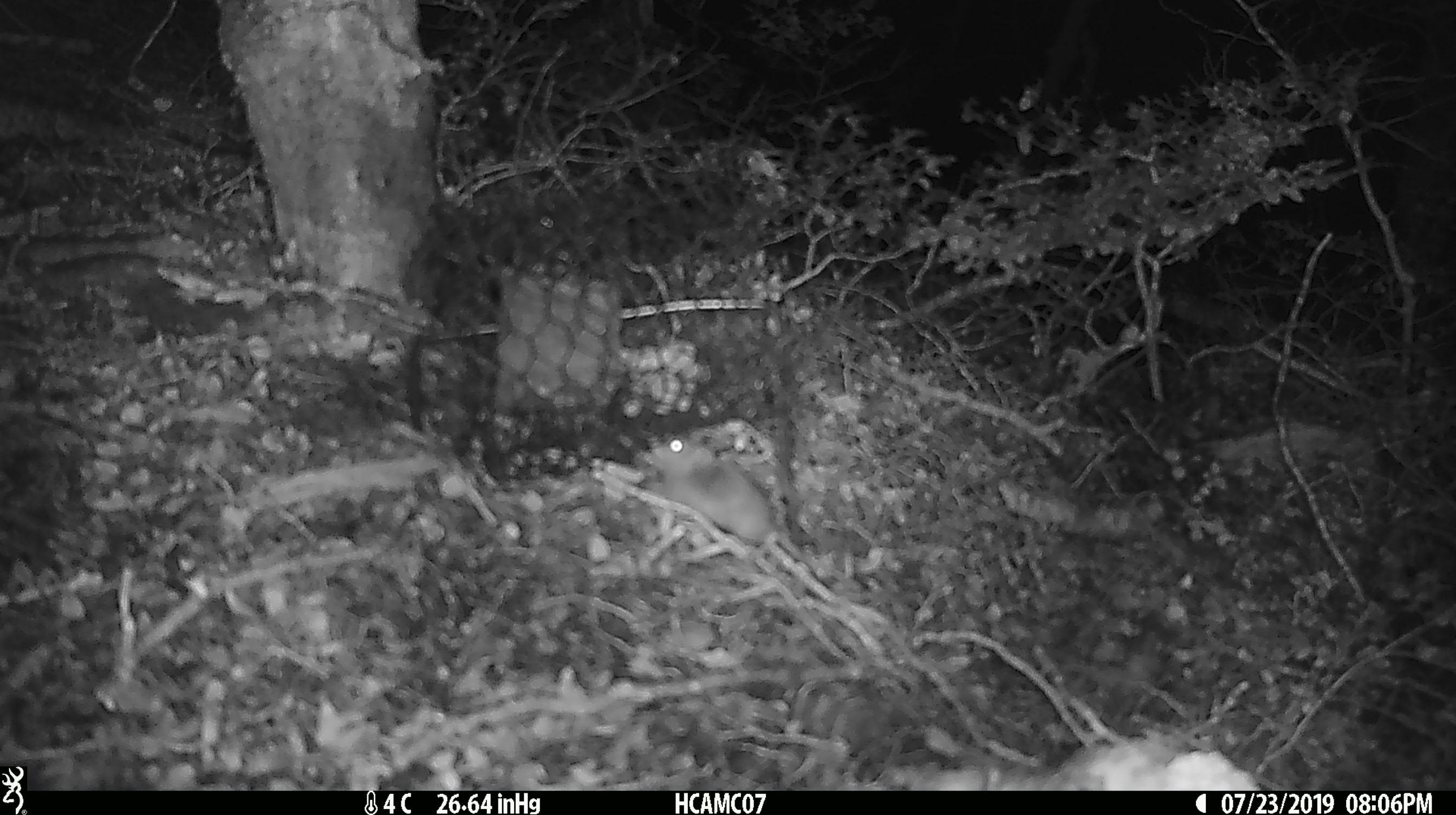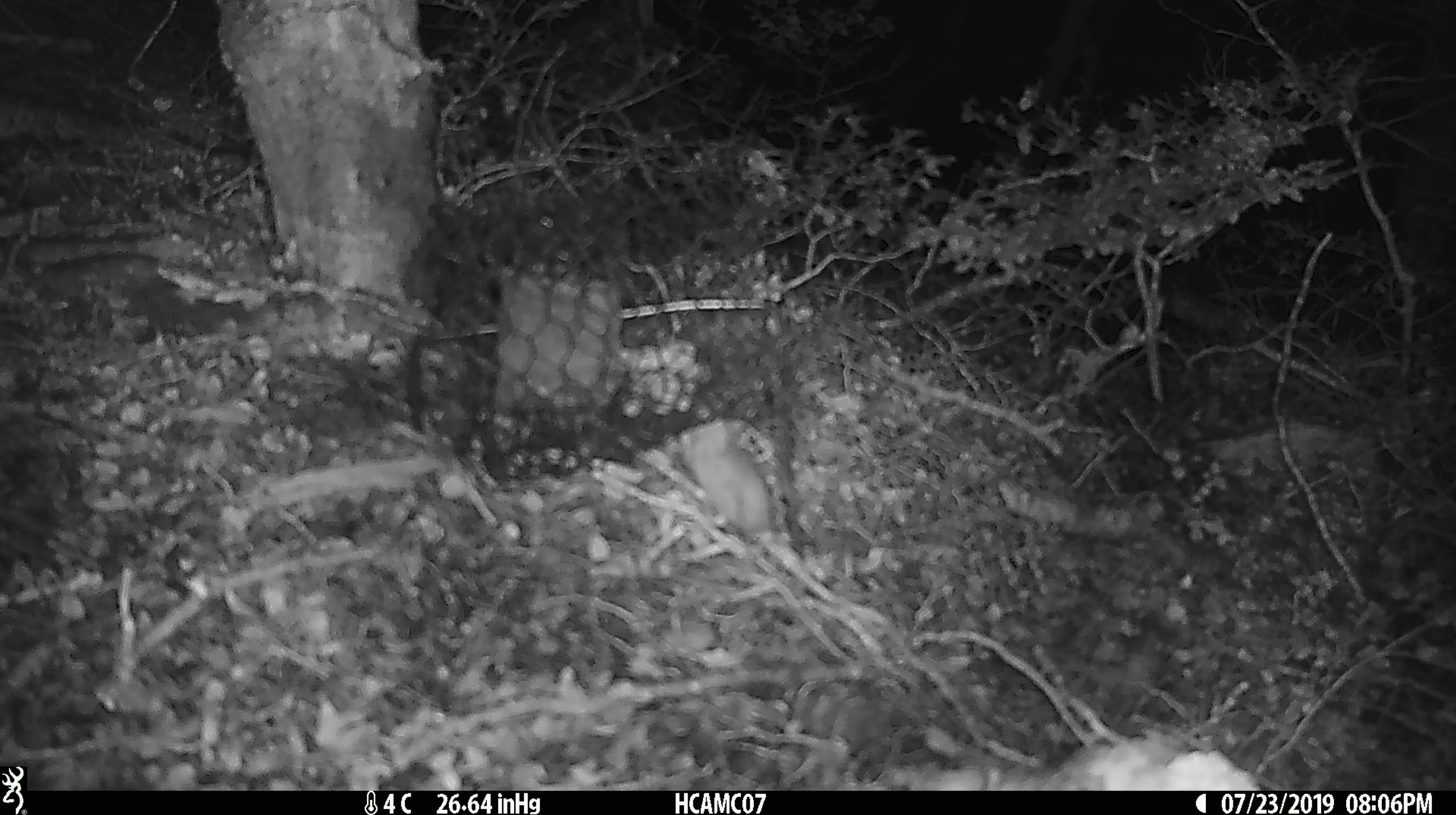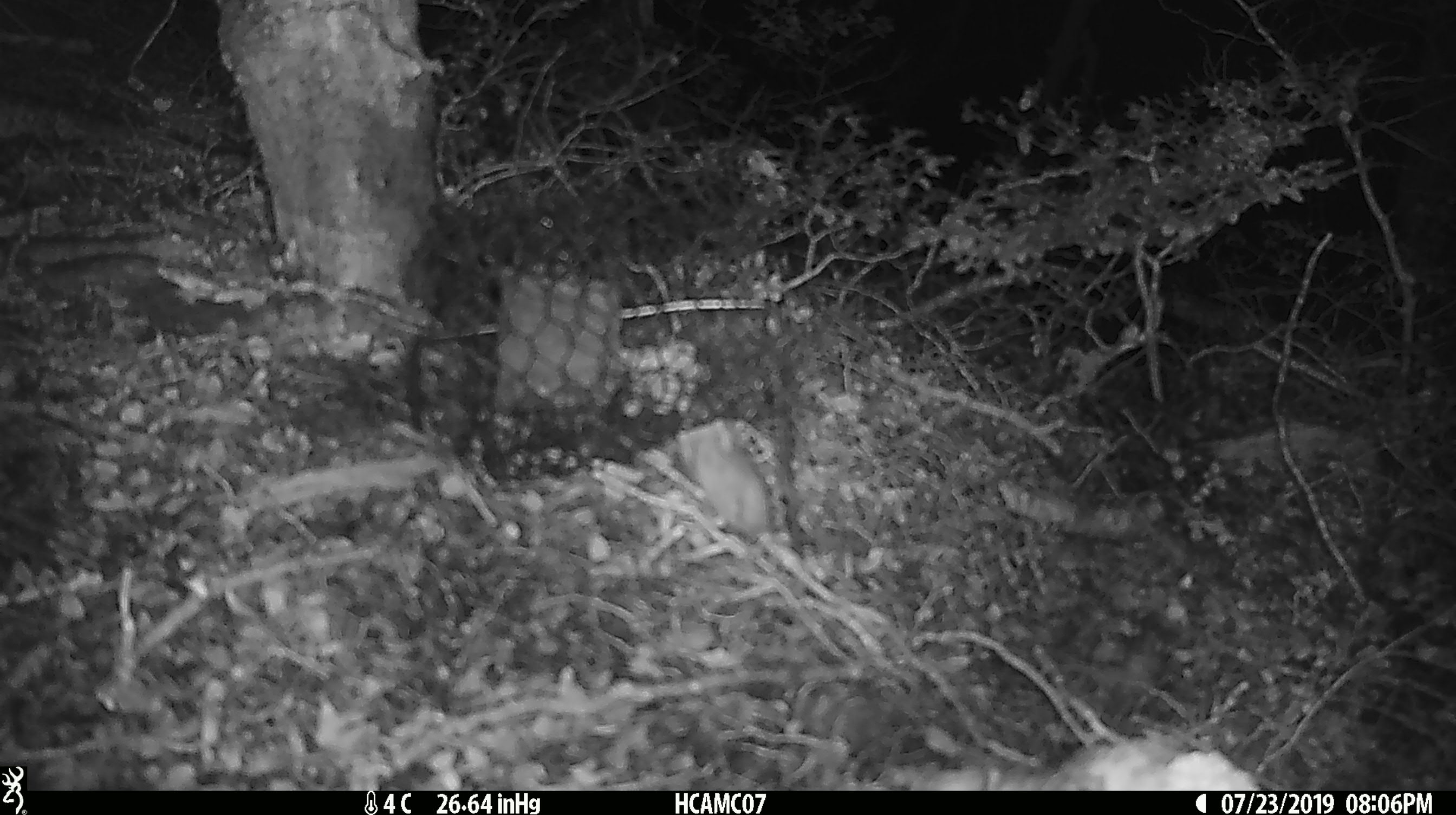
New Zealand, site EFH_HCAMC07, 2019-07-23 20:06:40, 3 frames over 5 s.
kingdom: Animalia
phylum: Chordata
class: Mammalia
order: Rodentia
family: Muridae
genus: Mus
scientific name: Mus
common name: mouse